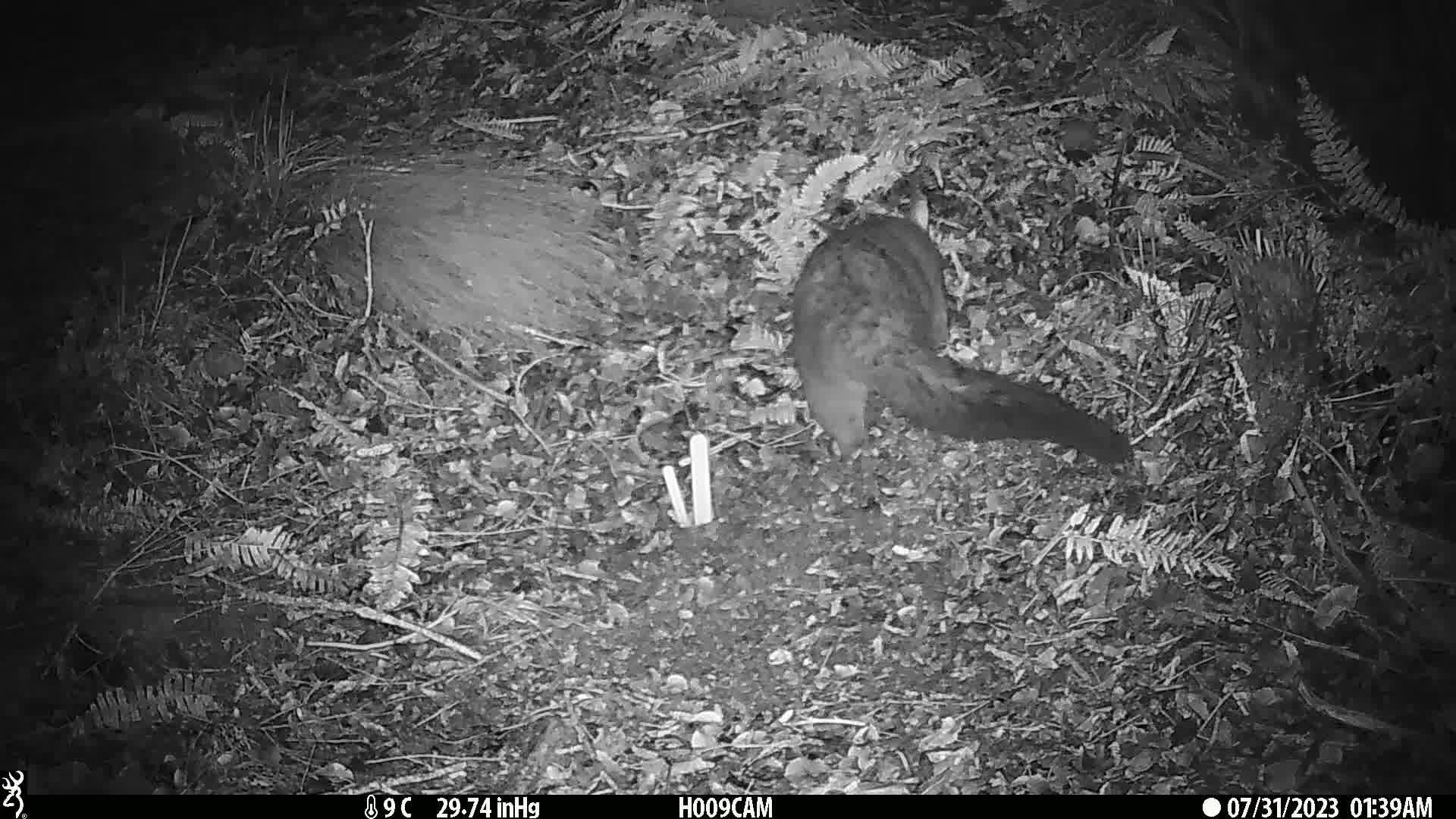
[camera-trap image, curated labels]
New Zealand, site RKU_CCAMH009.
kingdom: Animalia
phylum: Chordata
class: Mammalia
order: Diprotodontia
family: Phalangeridae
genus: Trichosurus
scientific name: Trichosurus vulpecula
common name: common brushtail possum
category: possum